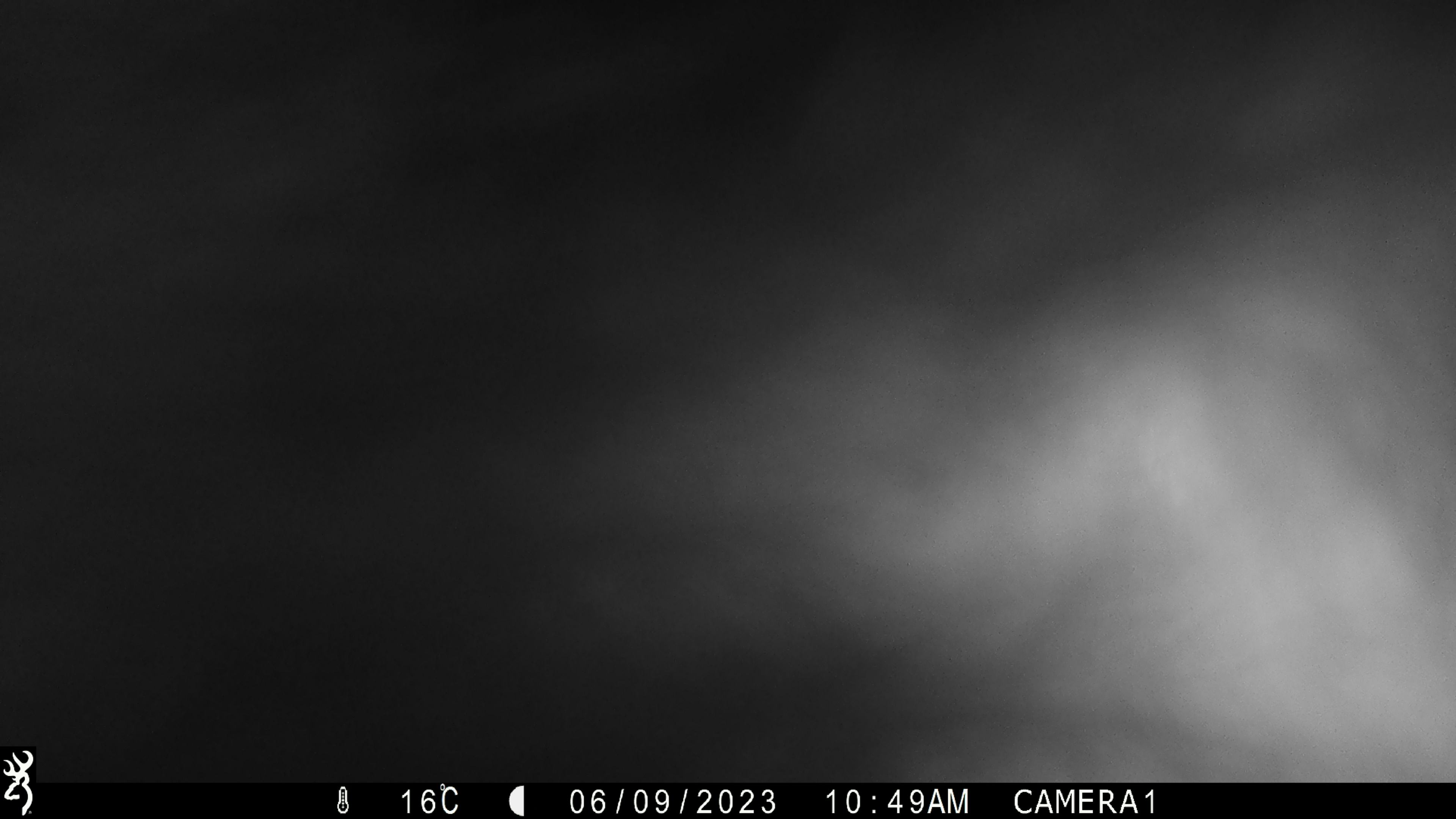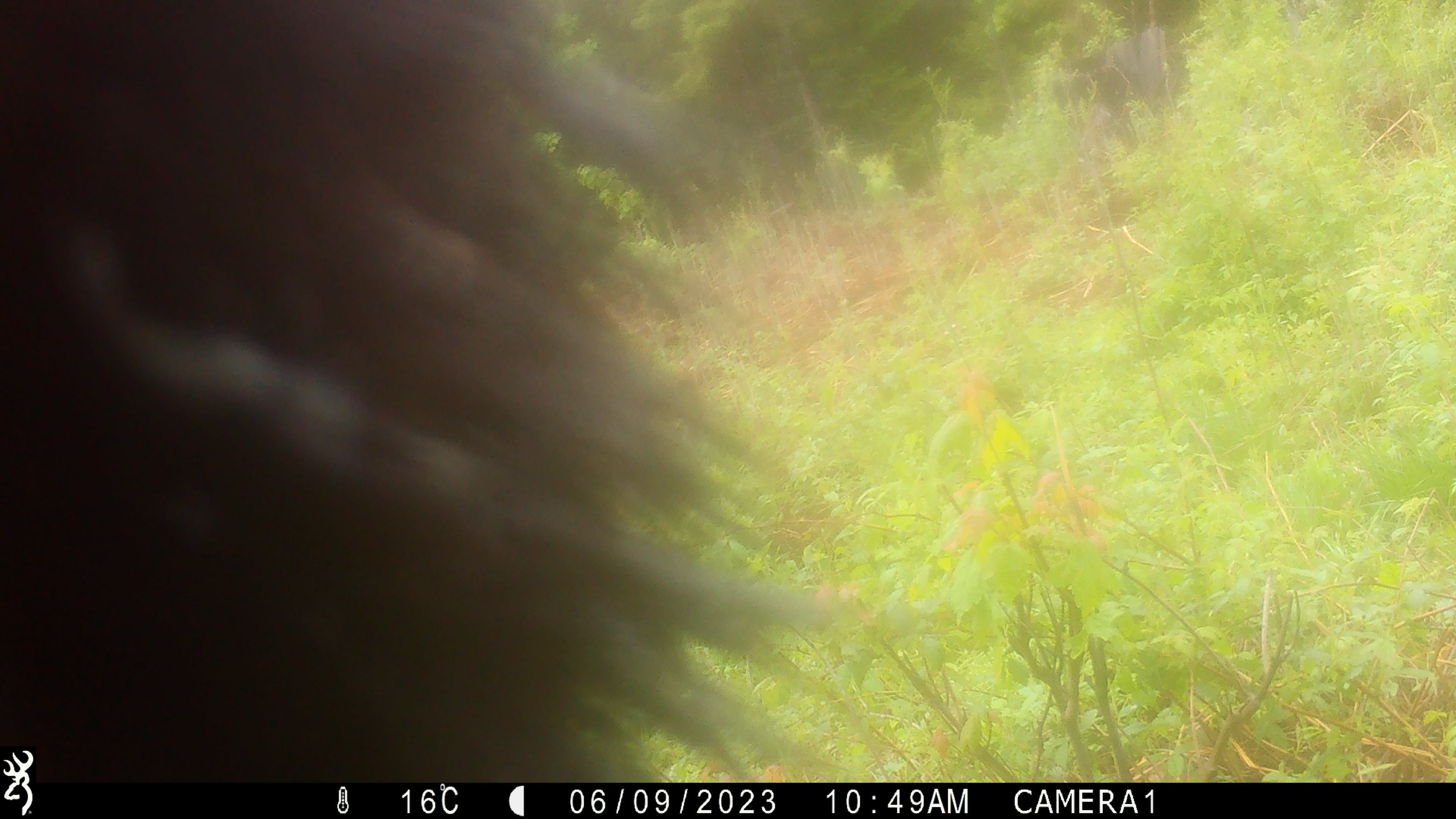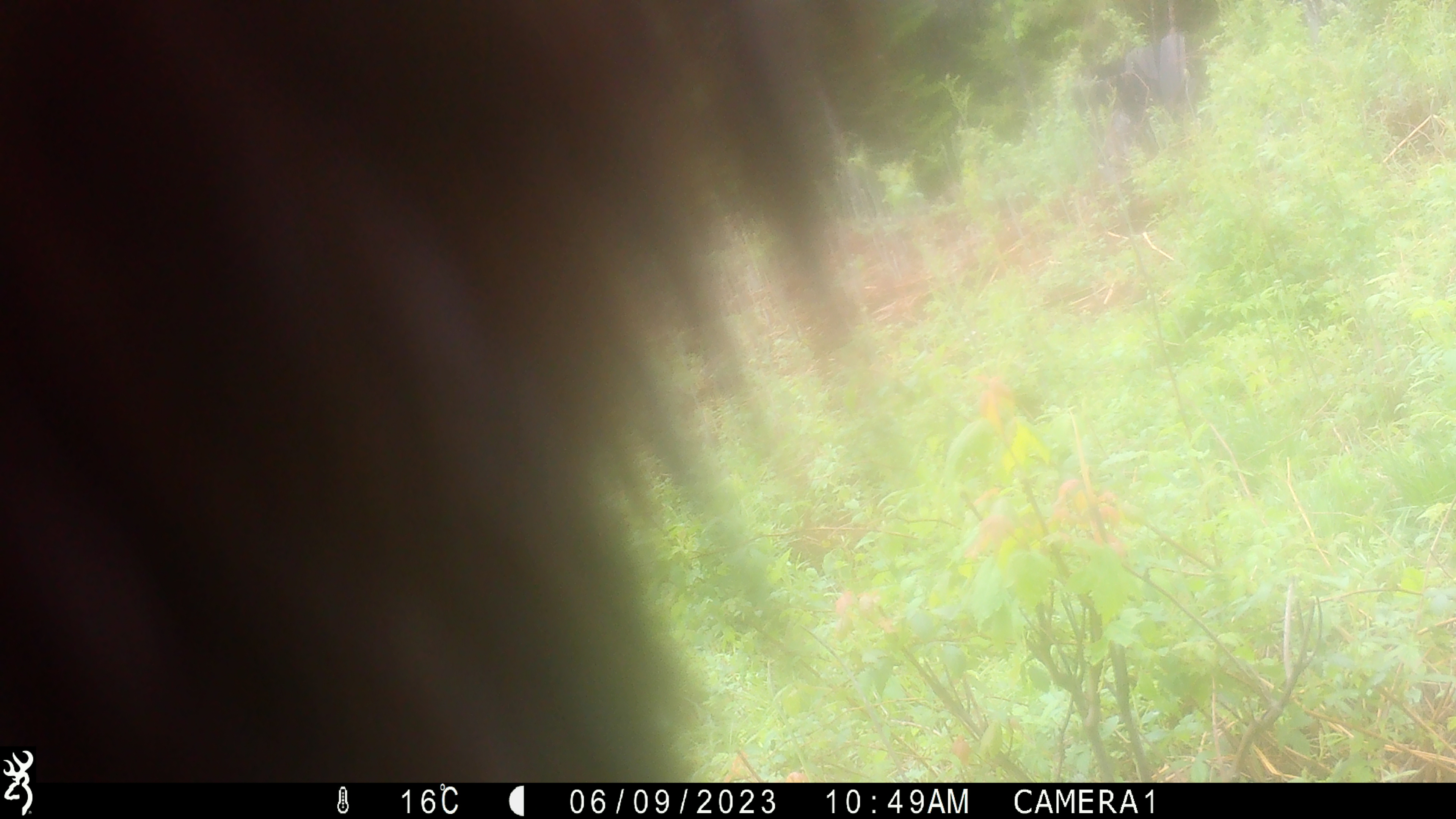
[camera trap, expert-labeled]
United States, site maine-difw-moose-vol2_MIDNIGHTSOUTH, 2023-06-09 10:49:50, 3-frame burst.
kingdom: Animalia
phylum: Chordata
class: Mammalia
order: Carnivora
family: Ursidae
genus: Ursus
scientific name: Ursus americanus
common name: black bear